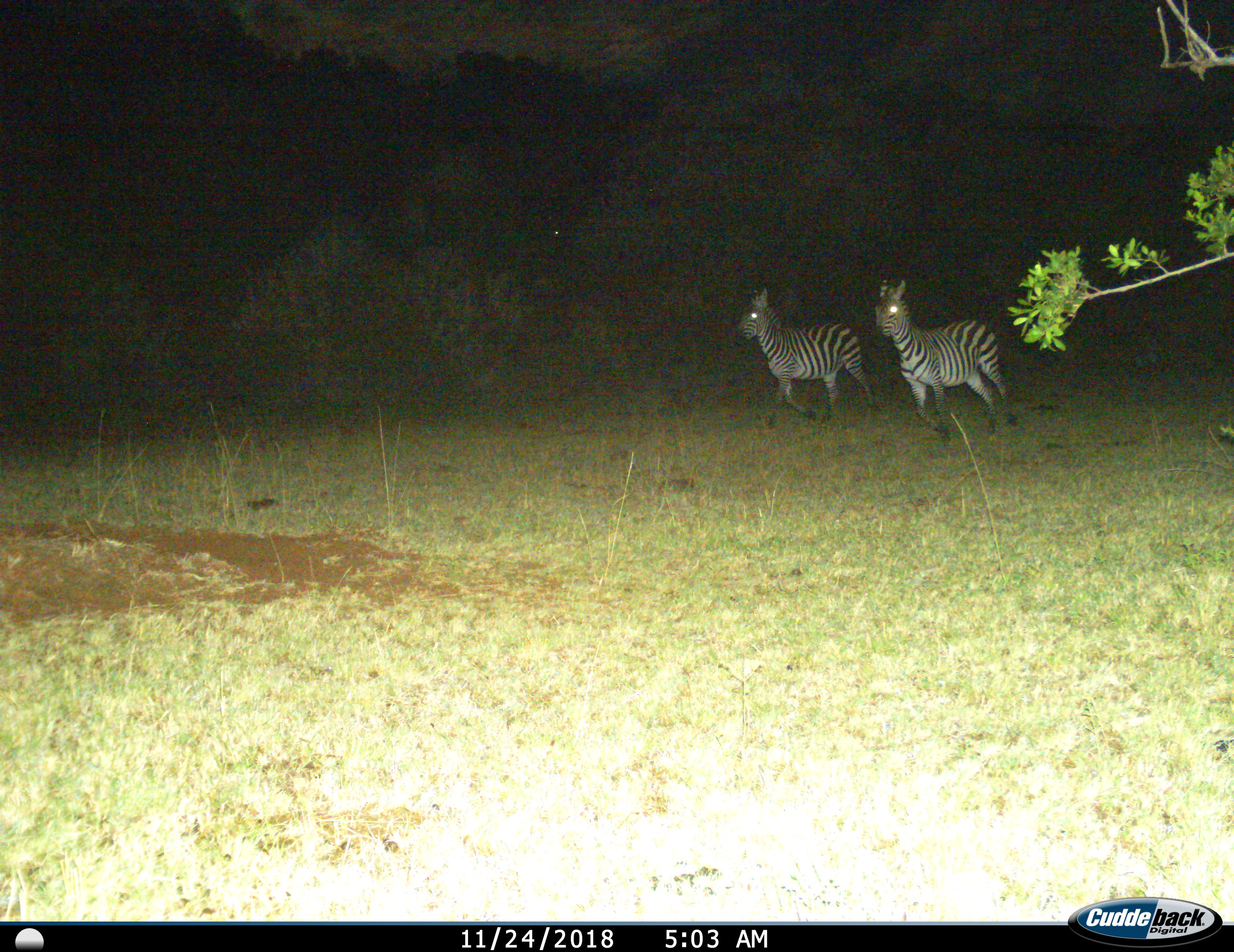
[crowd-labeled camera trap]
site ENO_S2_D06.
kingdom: Animalia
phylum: Chordata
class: Mammalia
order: Perissodactyla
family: Equidae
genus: Equus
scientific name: Equus quagga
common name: plains zebra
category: zebraplains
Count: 2.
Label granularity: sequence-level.